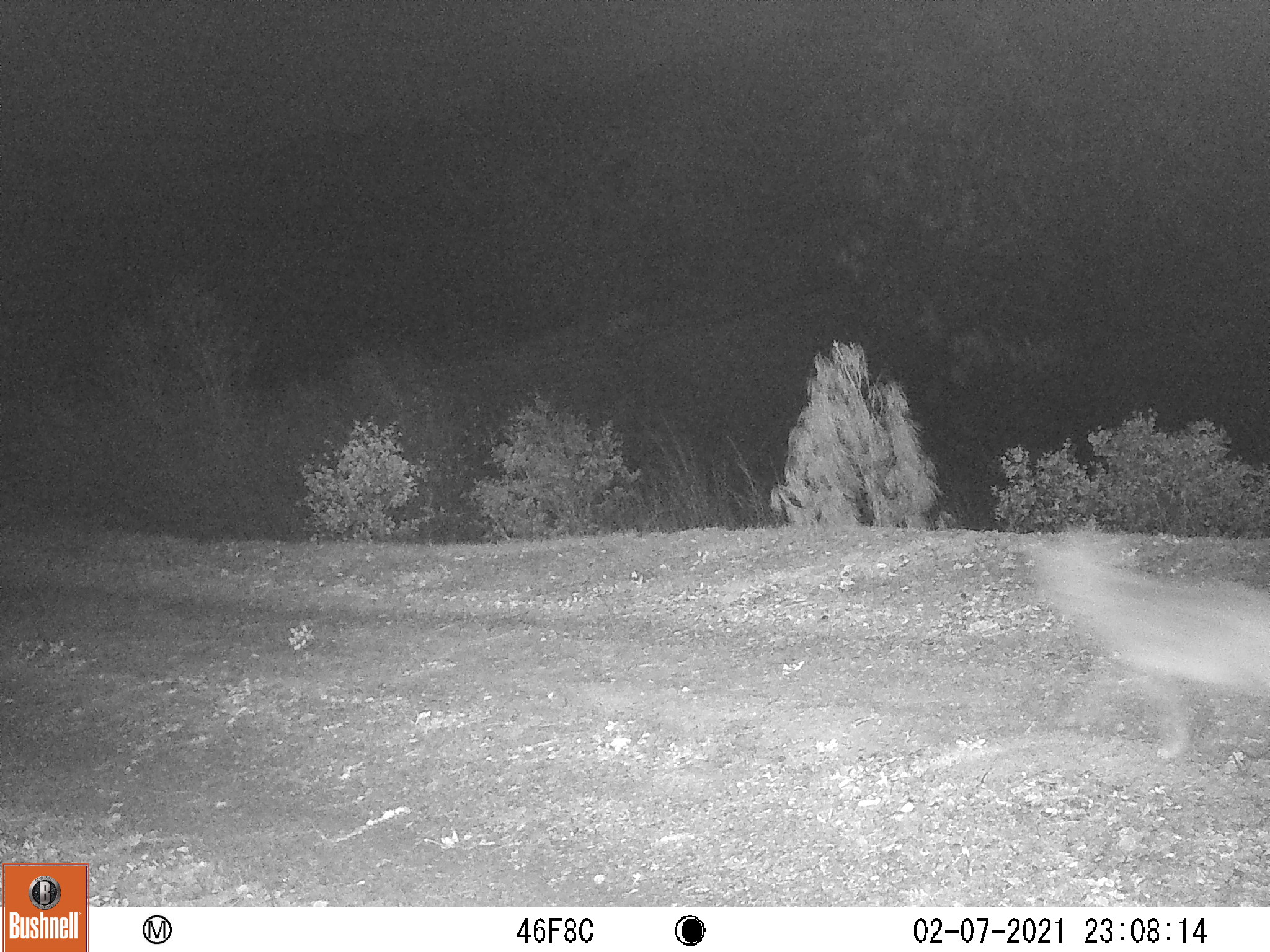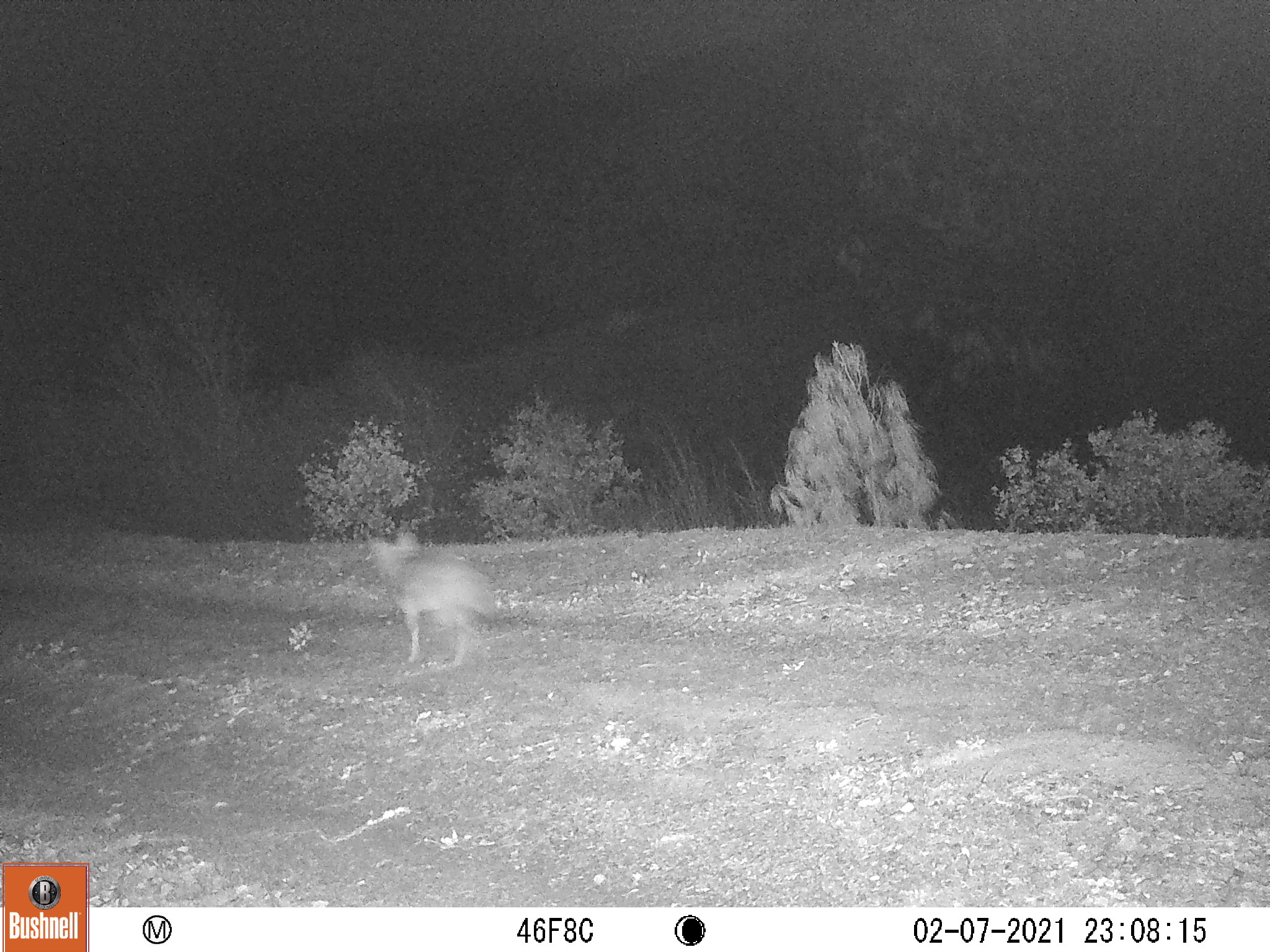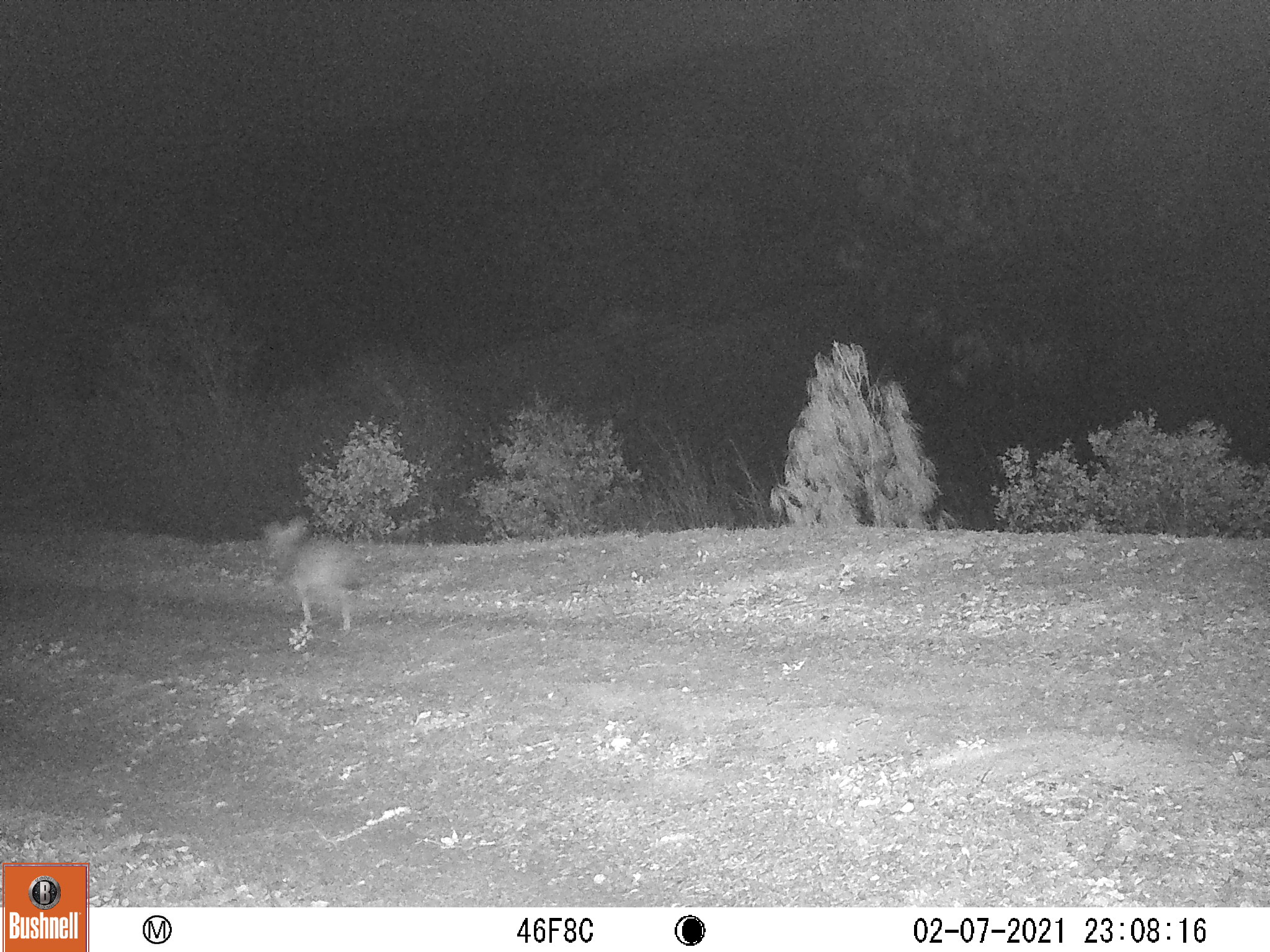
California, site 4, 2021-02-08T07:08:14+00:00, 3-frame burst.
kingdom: Animalia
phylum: Chordata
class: Mammalia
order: Carnivora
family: Canidae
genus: Canis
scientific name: Canis latrans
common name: coyote